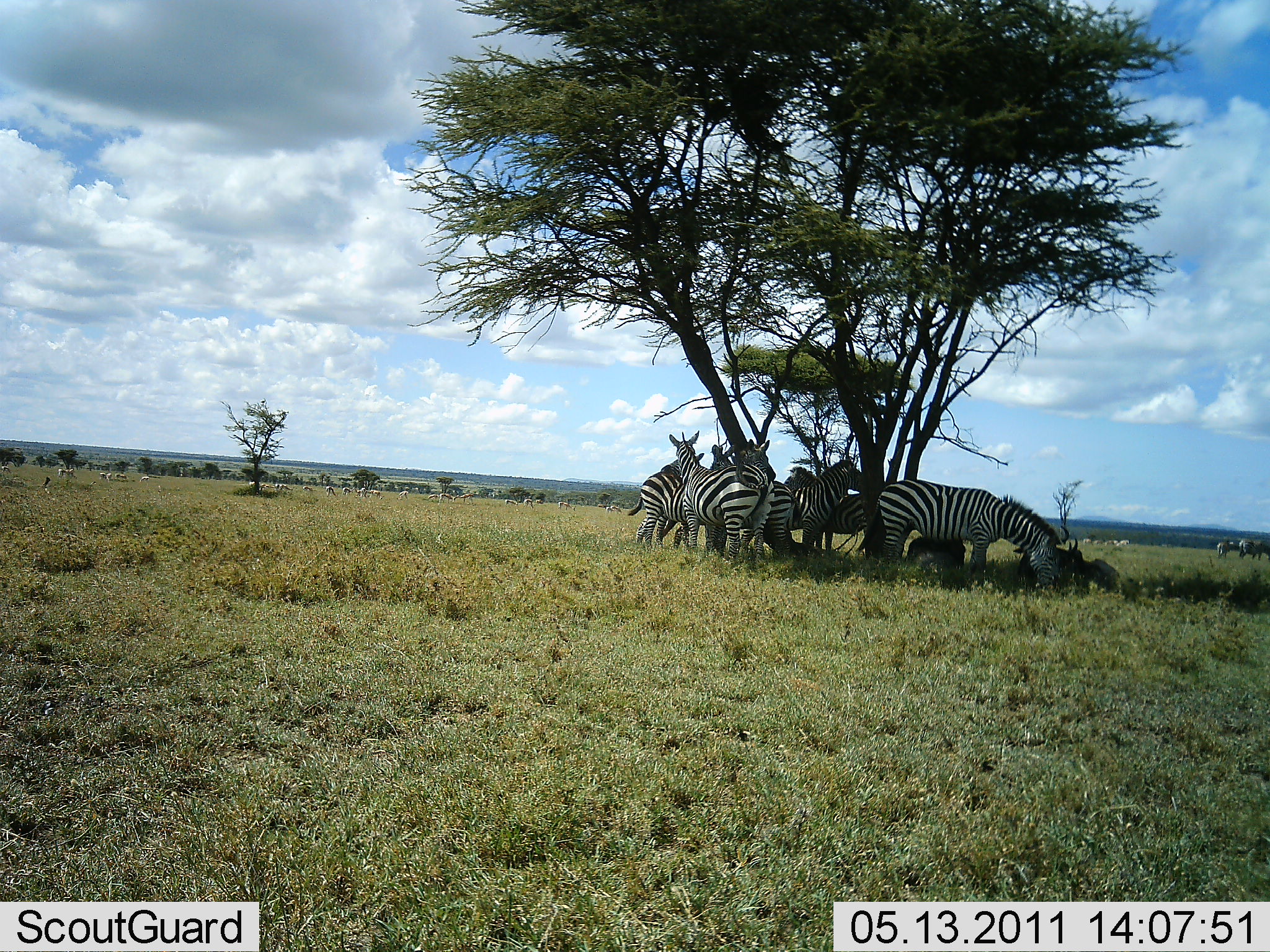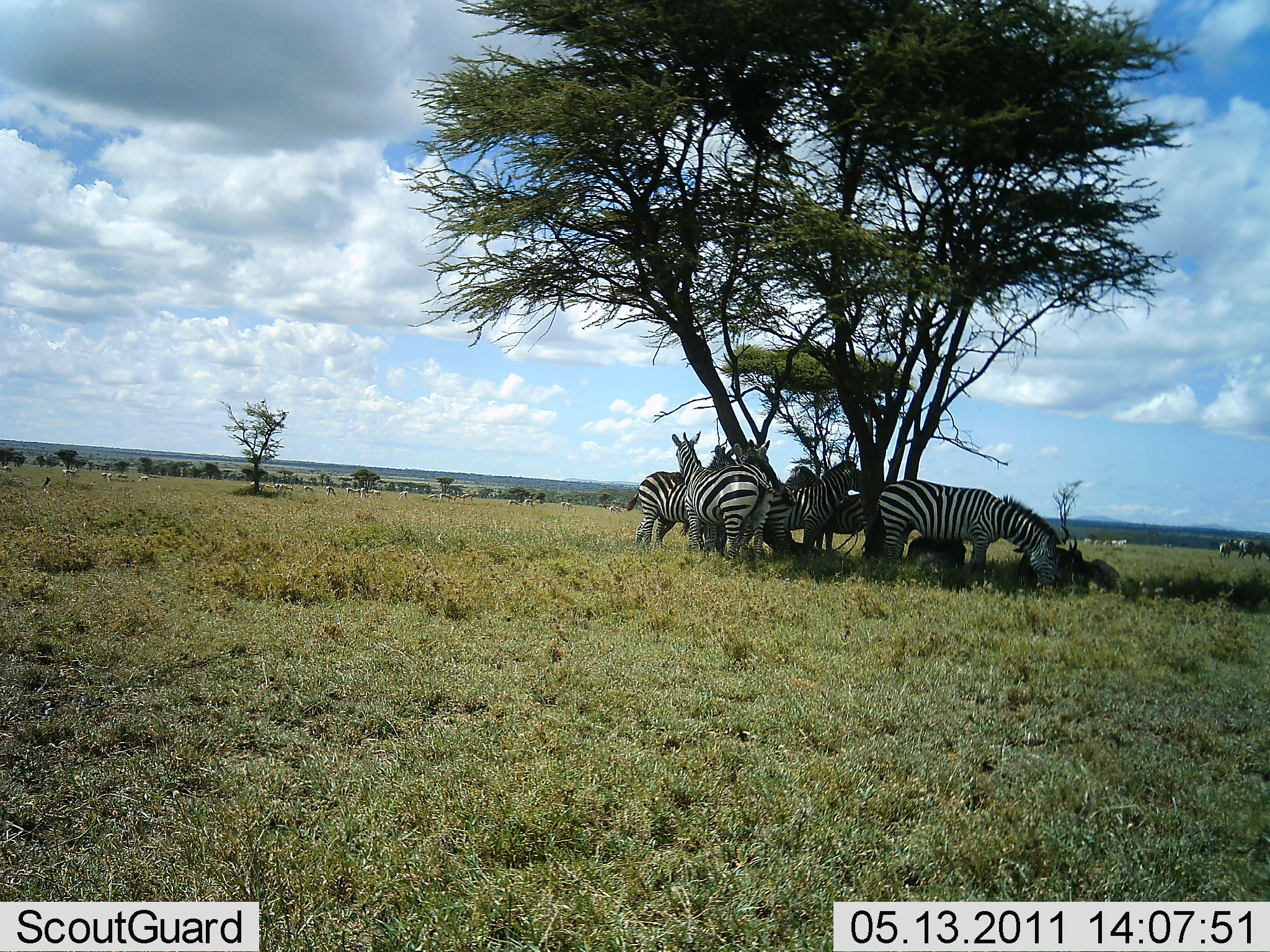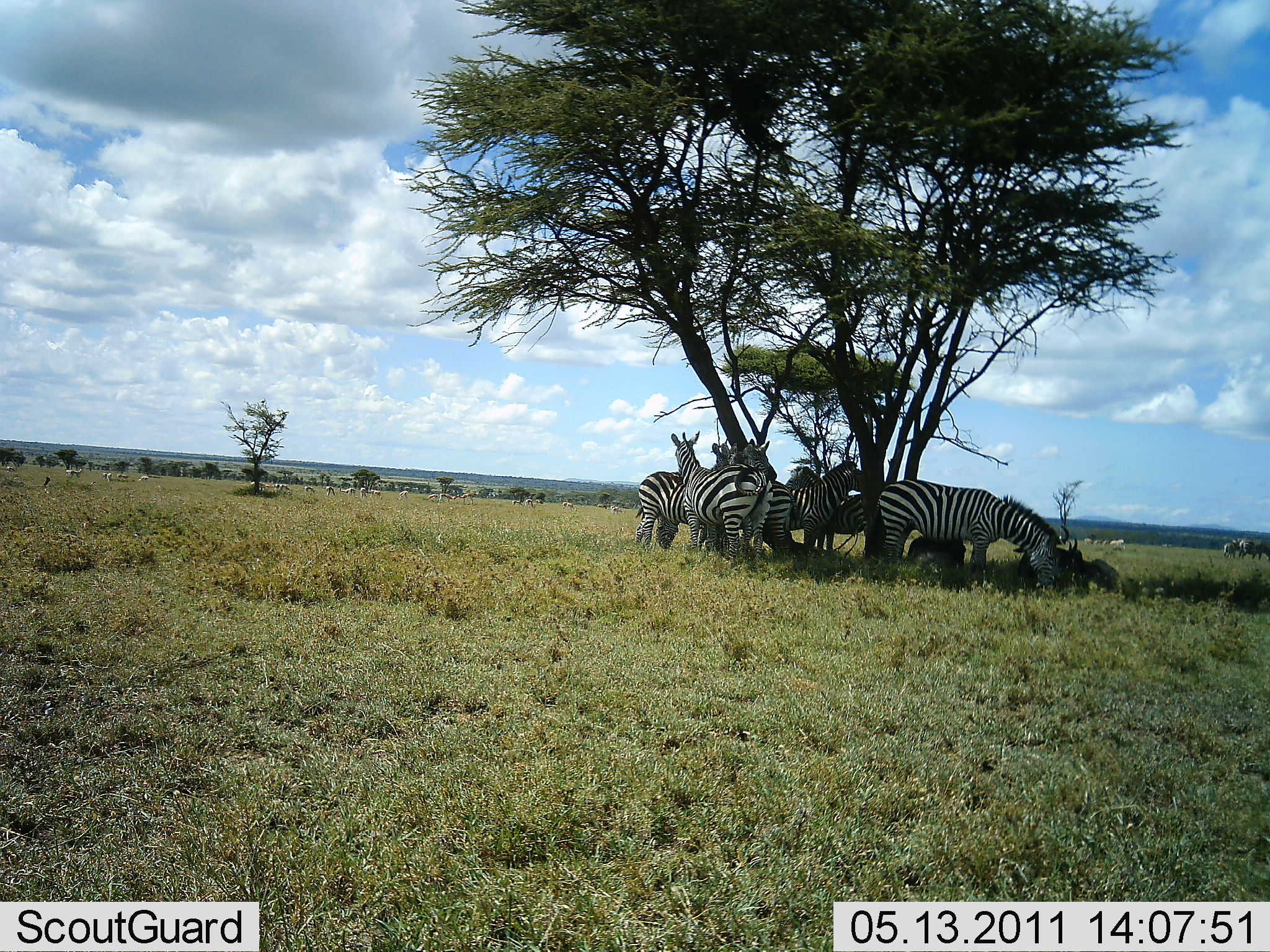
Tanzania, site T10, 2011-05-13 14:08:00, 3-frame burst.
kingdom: Animalia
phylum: Chordata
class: Mammalia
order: Perissodactyla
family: Equidae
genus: Equus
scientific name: Equus quagga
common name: plains zebra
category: zebra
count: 6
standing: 85%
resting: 54%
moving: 0%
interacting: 31%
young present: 8%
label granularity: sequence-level